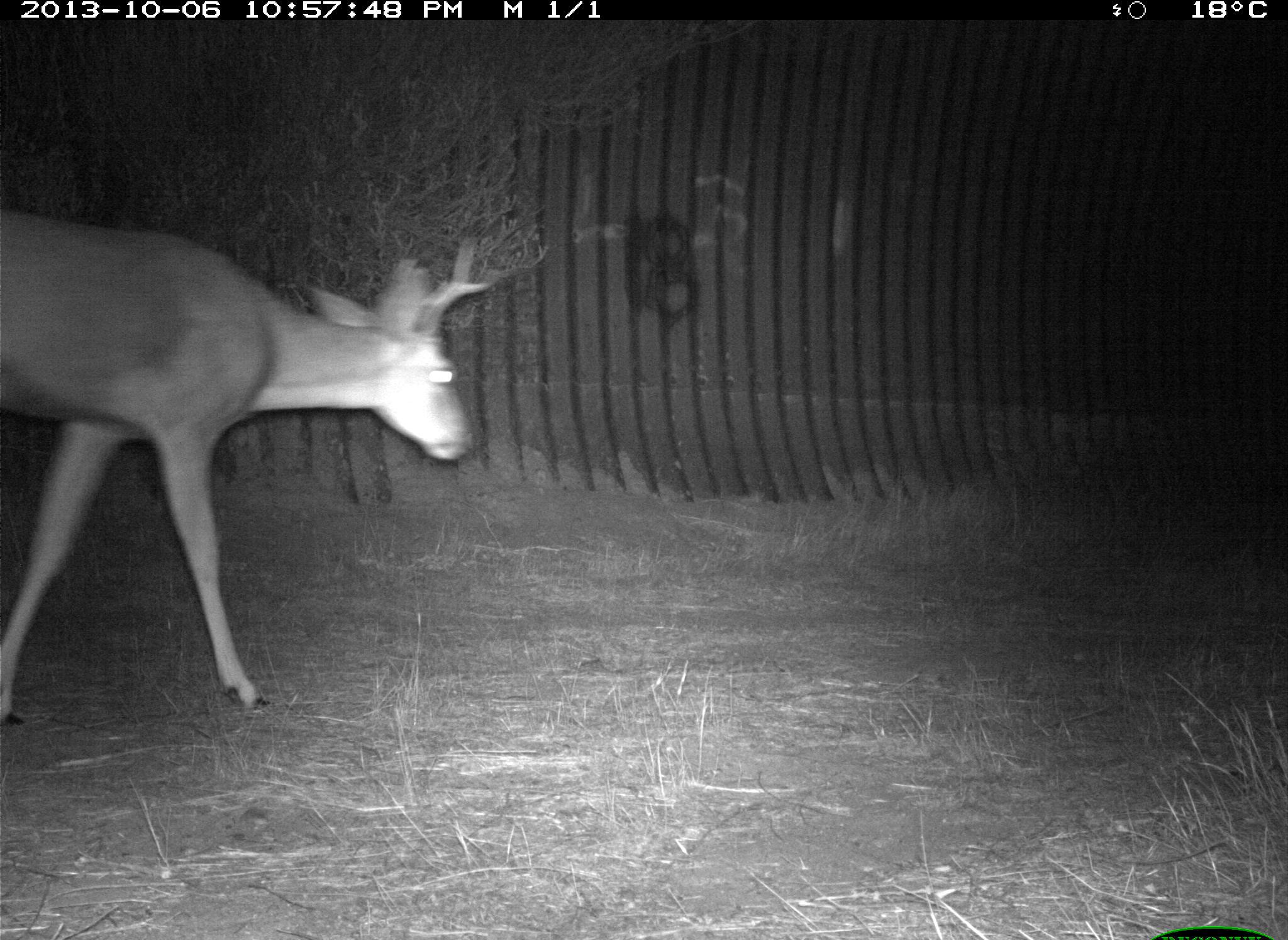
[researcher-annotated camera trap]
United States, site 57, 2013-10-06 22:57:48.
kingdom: Animalia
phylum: Chordata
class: Mammalia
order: Artiodactyla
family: Cervidae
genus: Odocoileus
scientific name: Odocoileus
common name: deer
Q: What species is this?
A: Deer (Odocoileus).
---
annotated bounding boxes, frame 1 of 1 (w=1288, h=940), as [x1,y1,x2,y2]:
deer: [0,209,502,730]